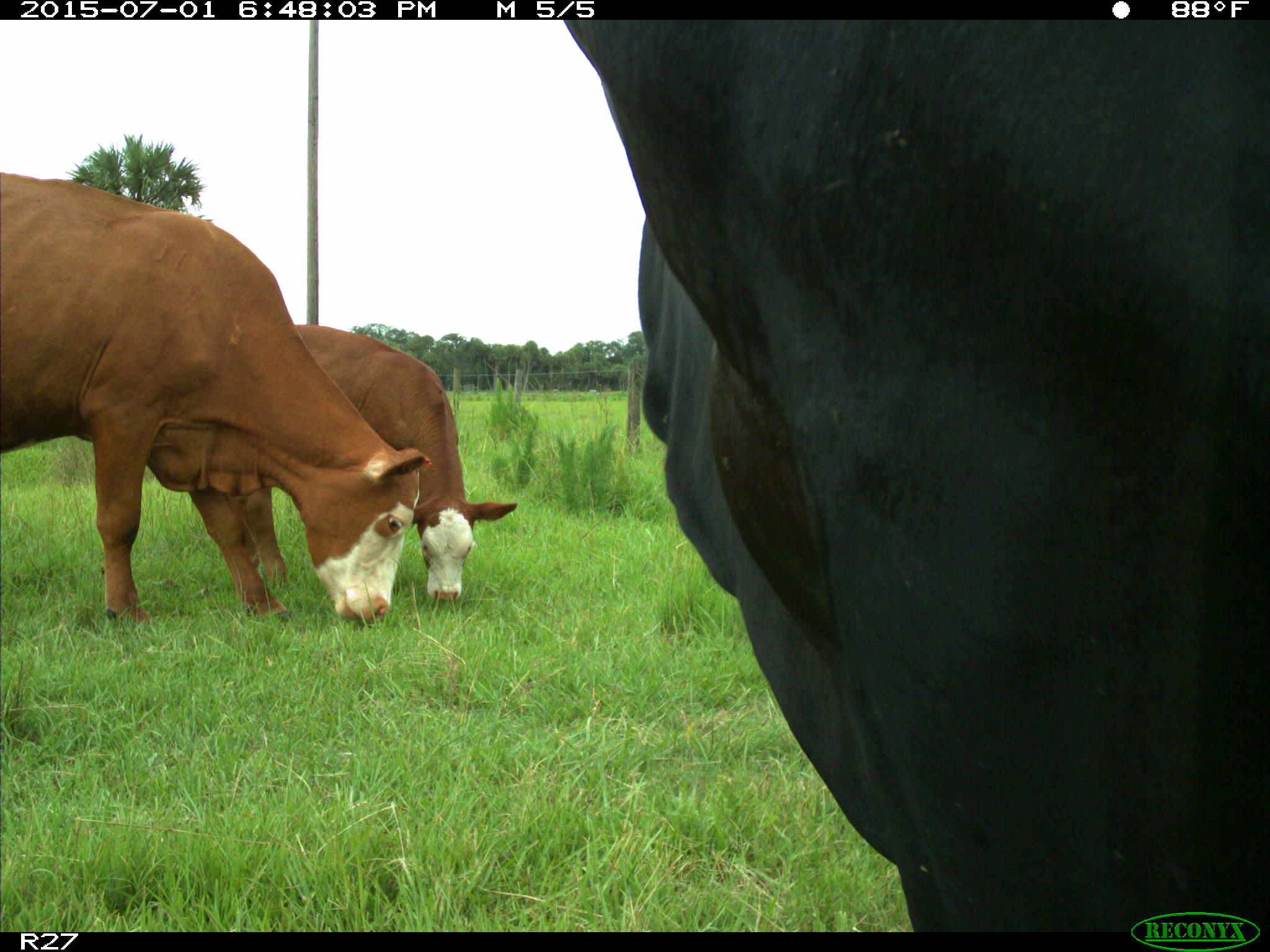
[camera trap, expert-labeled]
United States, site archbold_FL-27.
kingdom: Animalia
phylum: Chordata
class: Mammalia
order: Artiodactyla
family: Bovidae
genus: Bos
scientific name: Bos taurus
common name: domestic cow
Bos taurus (domestic cow).